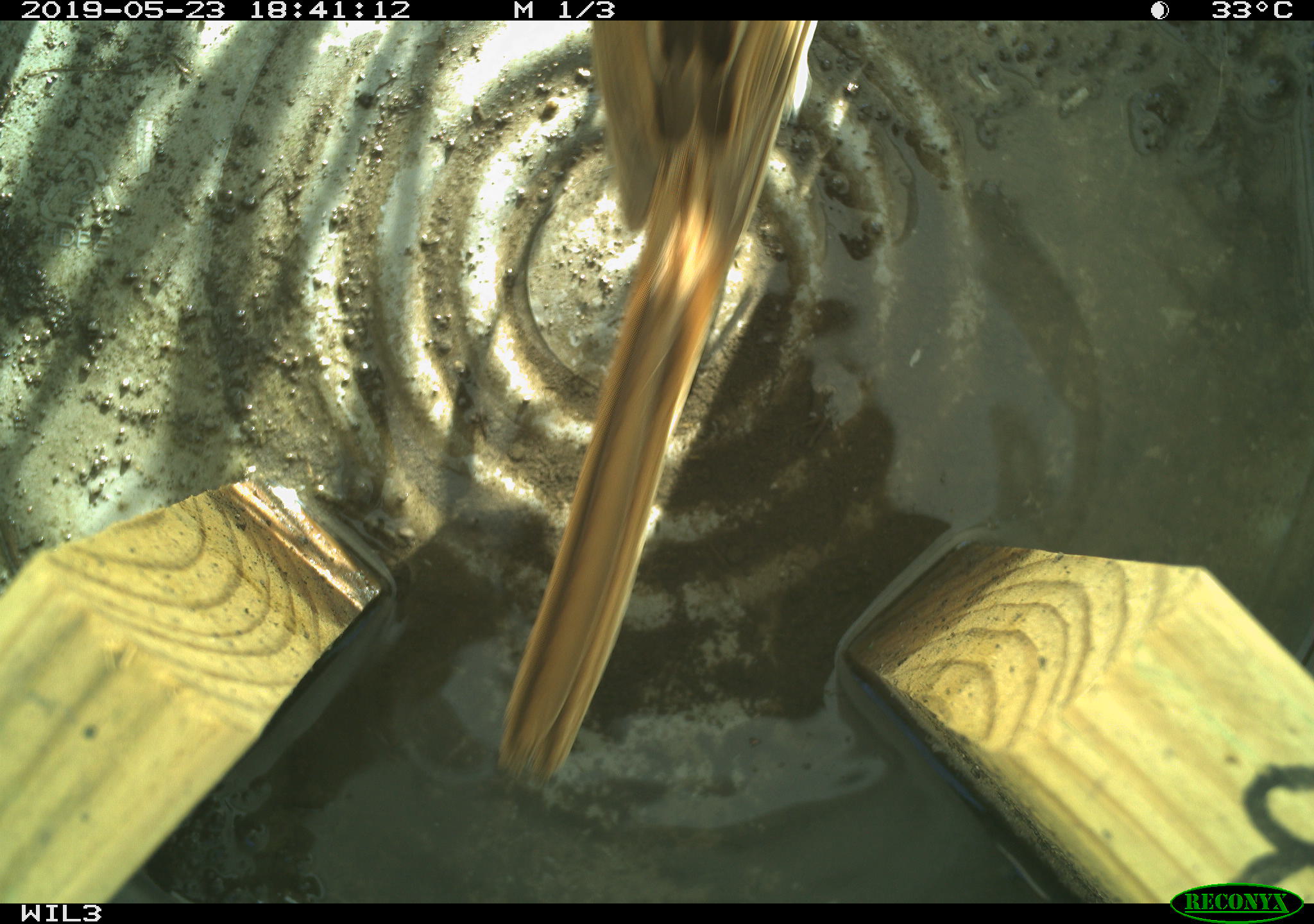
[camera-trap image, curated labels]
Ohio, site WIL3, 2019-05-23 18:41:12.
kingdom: Animalia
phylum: Chordata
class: Aves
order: Passeriformes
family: Passerellidae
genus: Melospiza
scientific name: Melospiza melodia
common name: song sparrow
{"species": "song sparrow (Melospiza melodia)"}